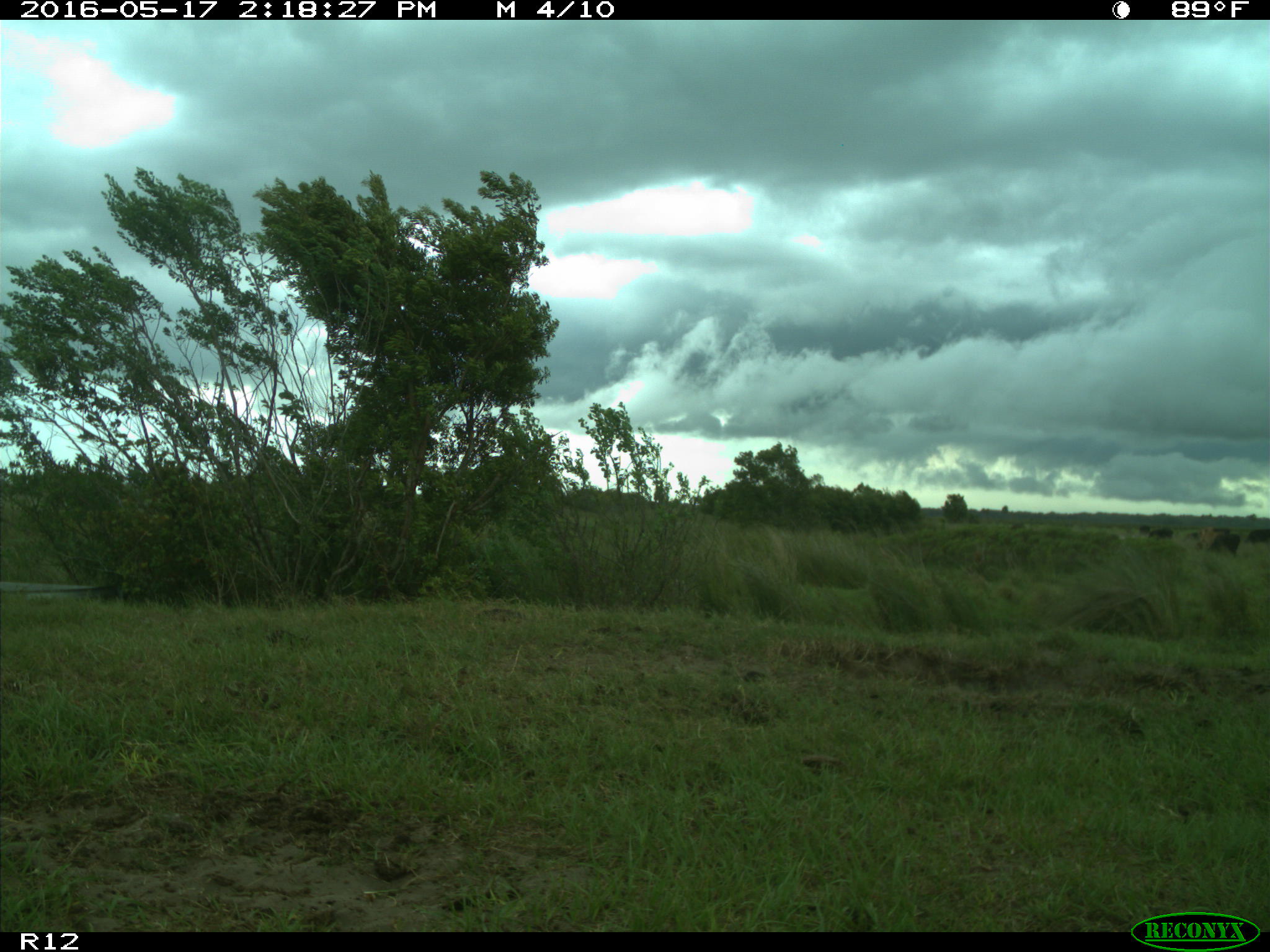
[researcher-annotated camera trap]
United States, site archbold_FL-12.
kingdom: Animalia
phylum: Chordata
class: Mammalia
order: Artiodactyla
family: Bovidae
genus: Bos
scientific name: Bos taurus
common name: domestic cow